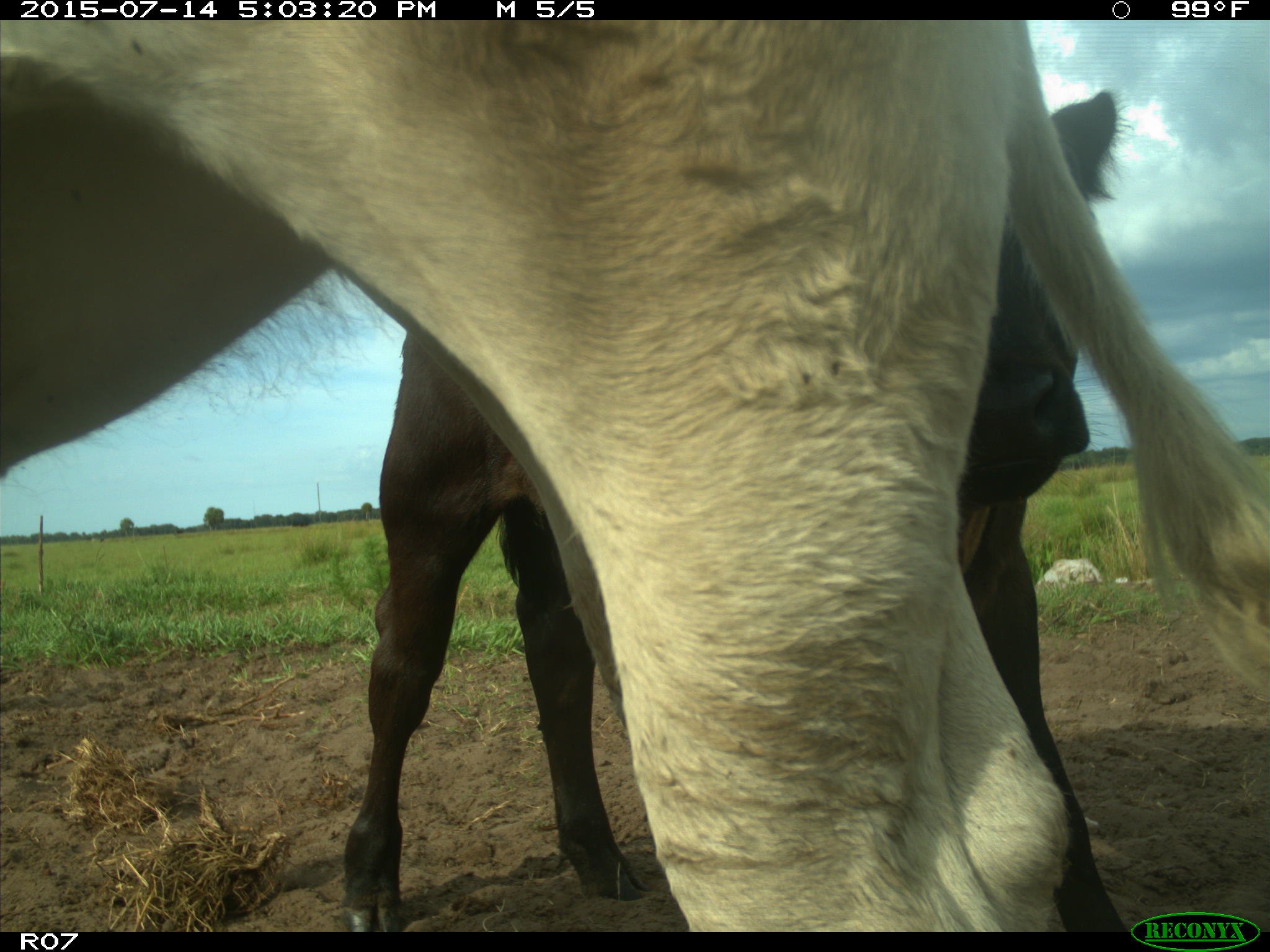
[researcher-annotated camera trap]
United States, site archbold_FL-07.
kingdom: Animalia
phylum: Chordata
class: Mammalia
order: Artiodactyla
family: Bovidae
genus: Bos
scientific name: Bos taurus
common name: domestic cow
Bos taurus (domestic cow).